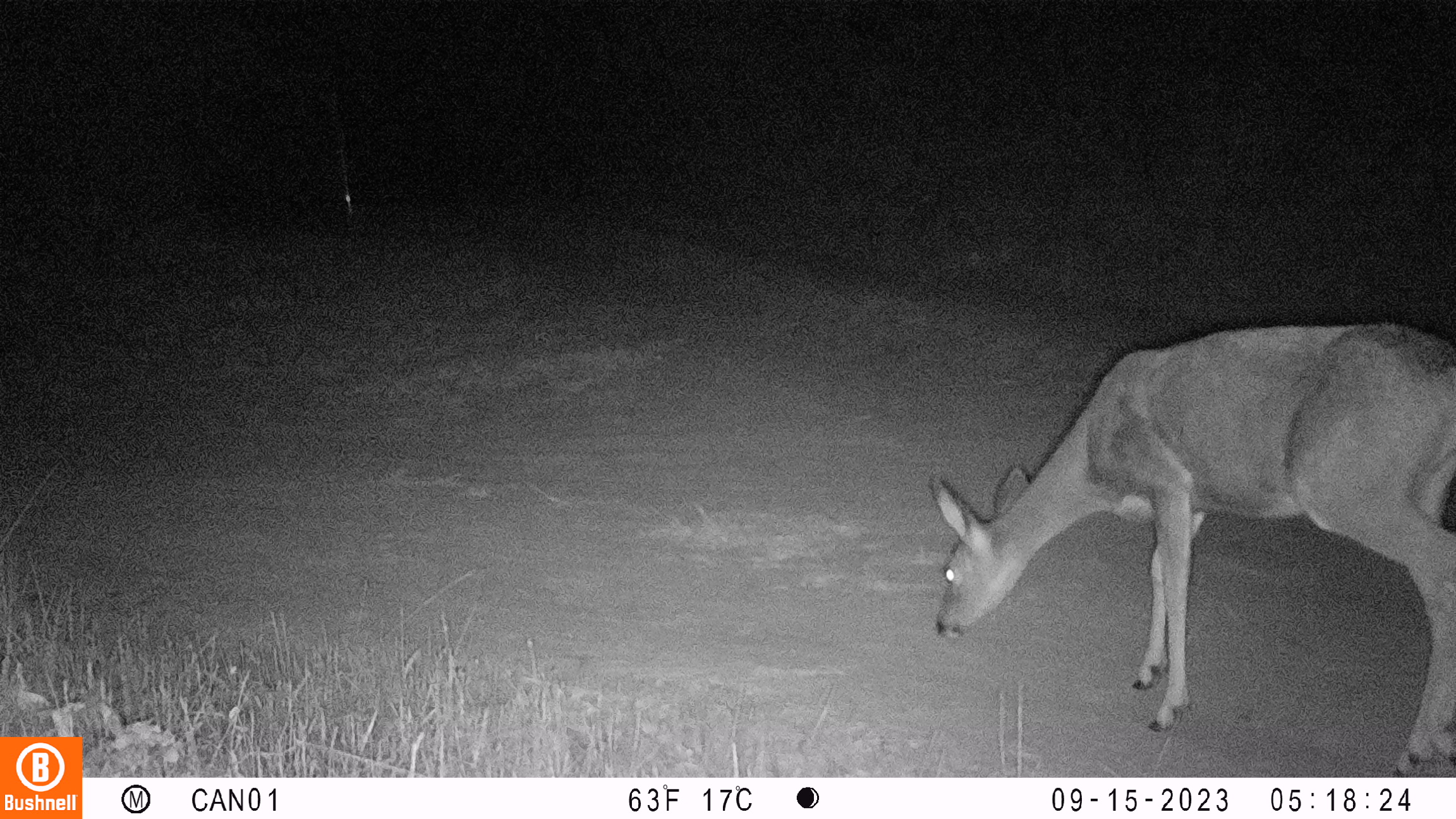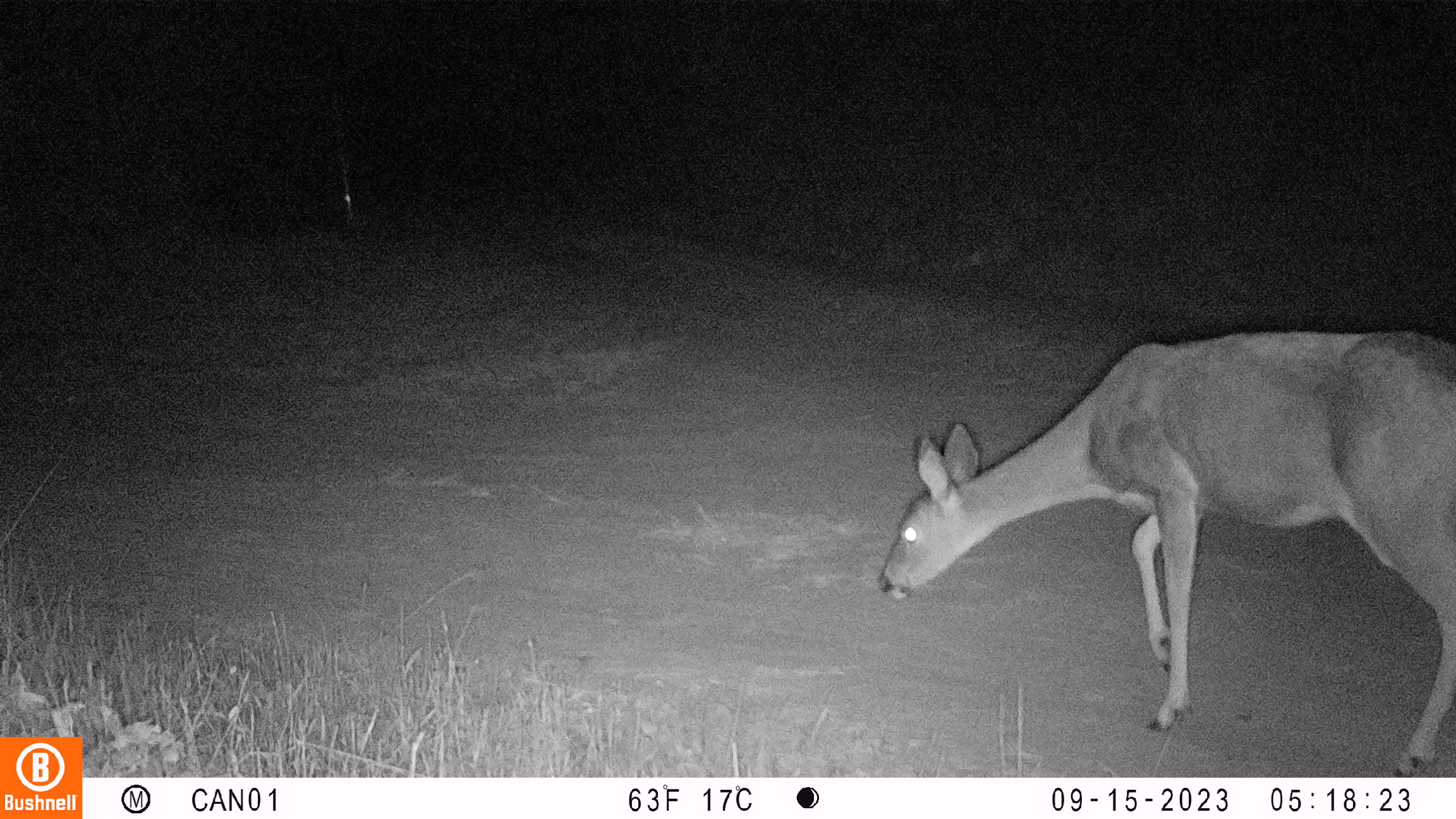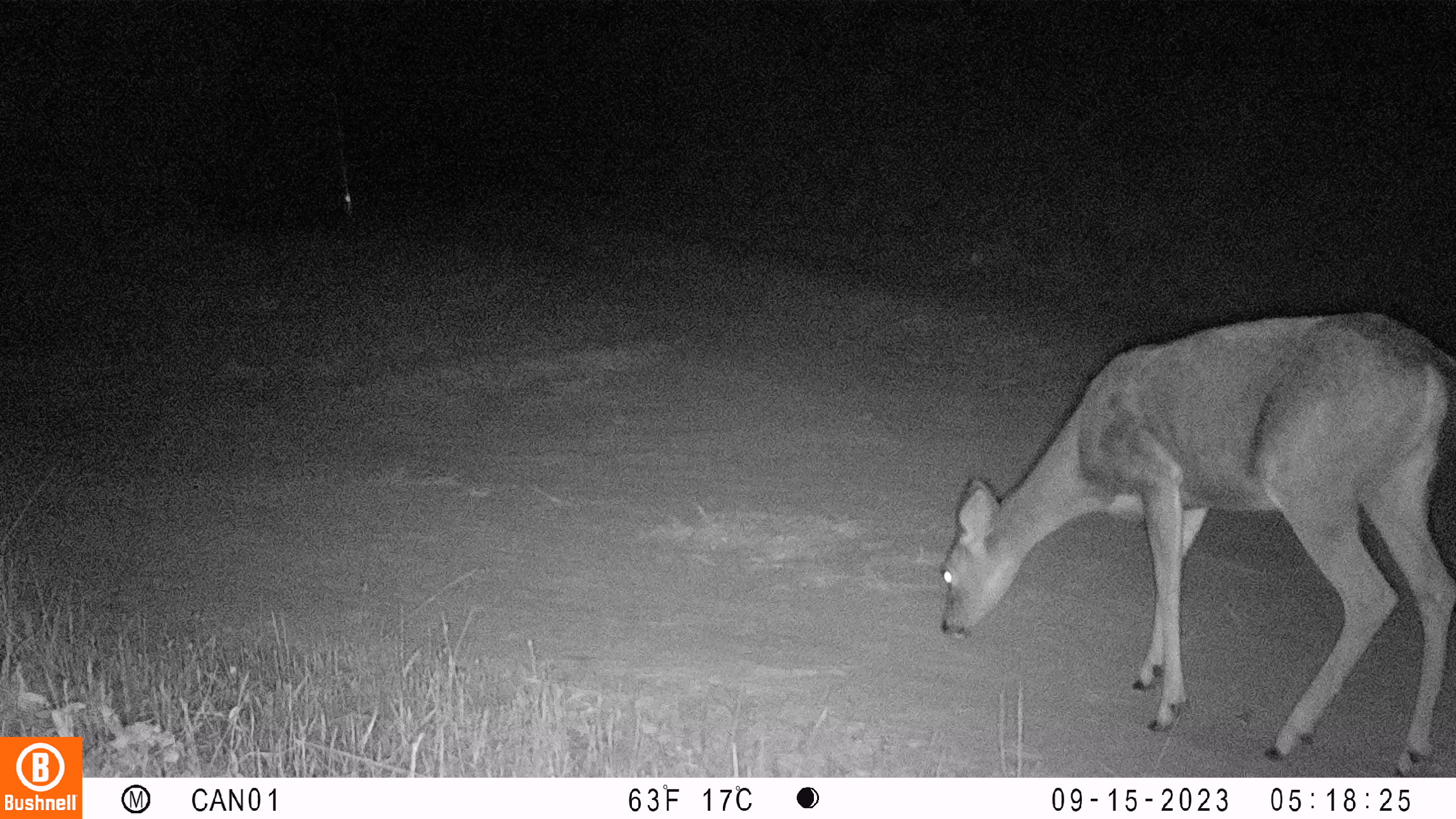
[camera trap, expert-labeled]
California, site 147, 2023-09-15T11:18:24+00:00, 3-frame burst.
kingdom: Animalia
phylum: Chordata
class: Mammalia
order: Artiodactyla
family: Cervidae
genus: Odocoileus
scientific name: Odocoileus hemionus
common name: mule deer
Mule deer (Odocoileus hemionus).